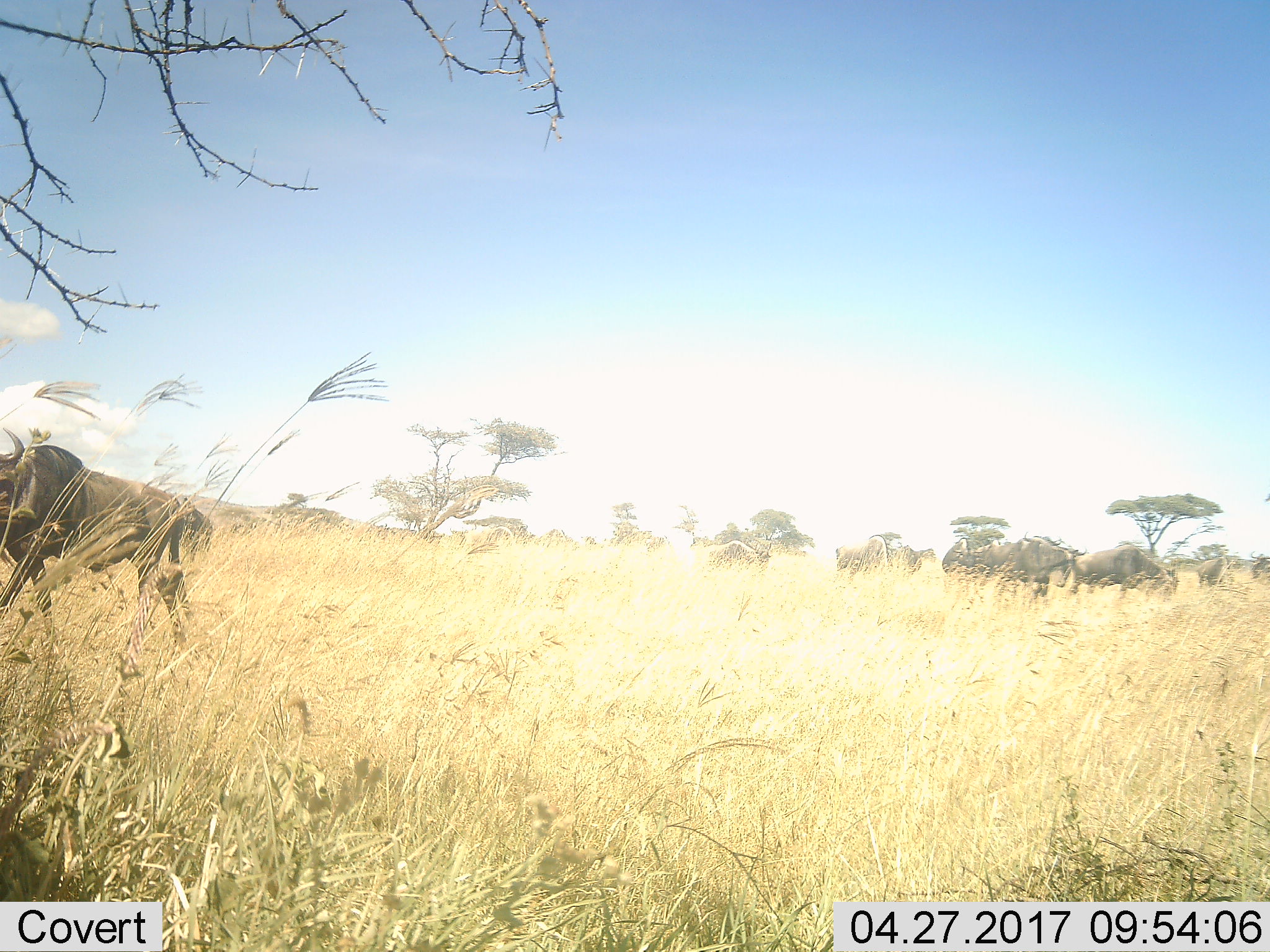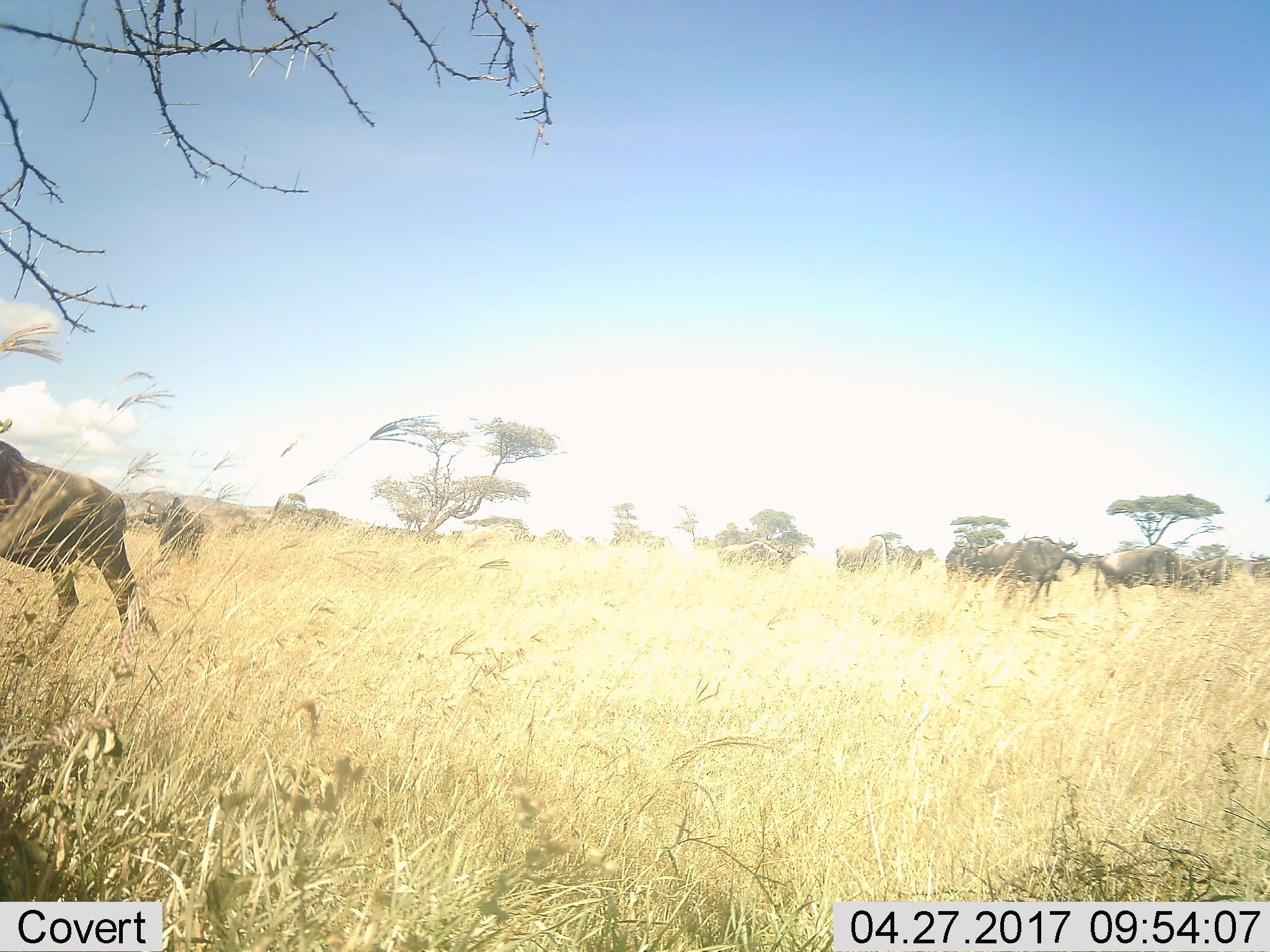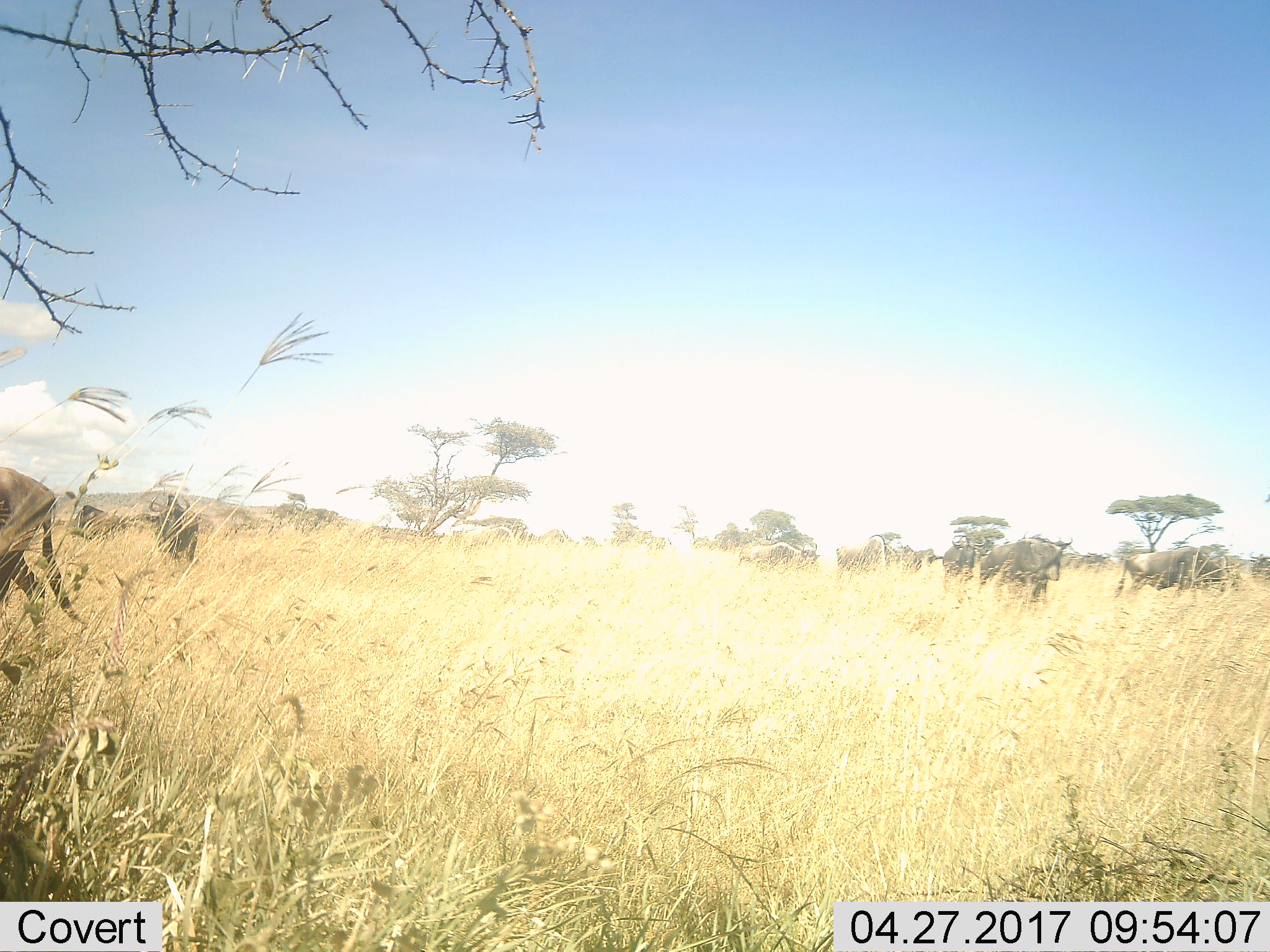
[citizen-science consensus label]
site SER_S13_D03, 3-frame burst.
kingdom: Animalia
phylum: Chordata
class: Mammalia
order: Artiodactyla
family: Bovidae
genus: Connochaetes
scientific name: Connochaetes taurinus taurinus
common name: blue wildebeest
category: wildebeestblue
Wildebeestblue (blue wildebeest) (Connochaetes taurinus taurinus), count 10. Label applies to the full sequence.